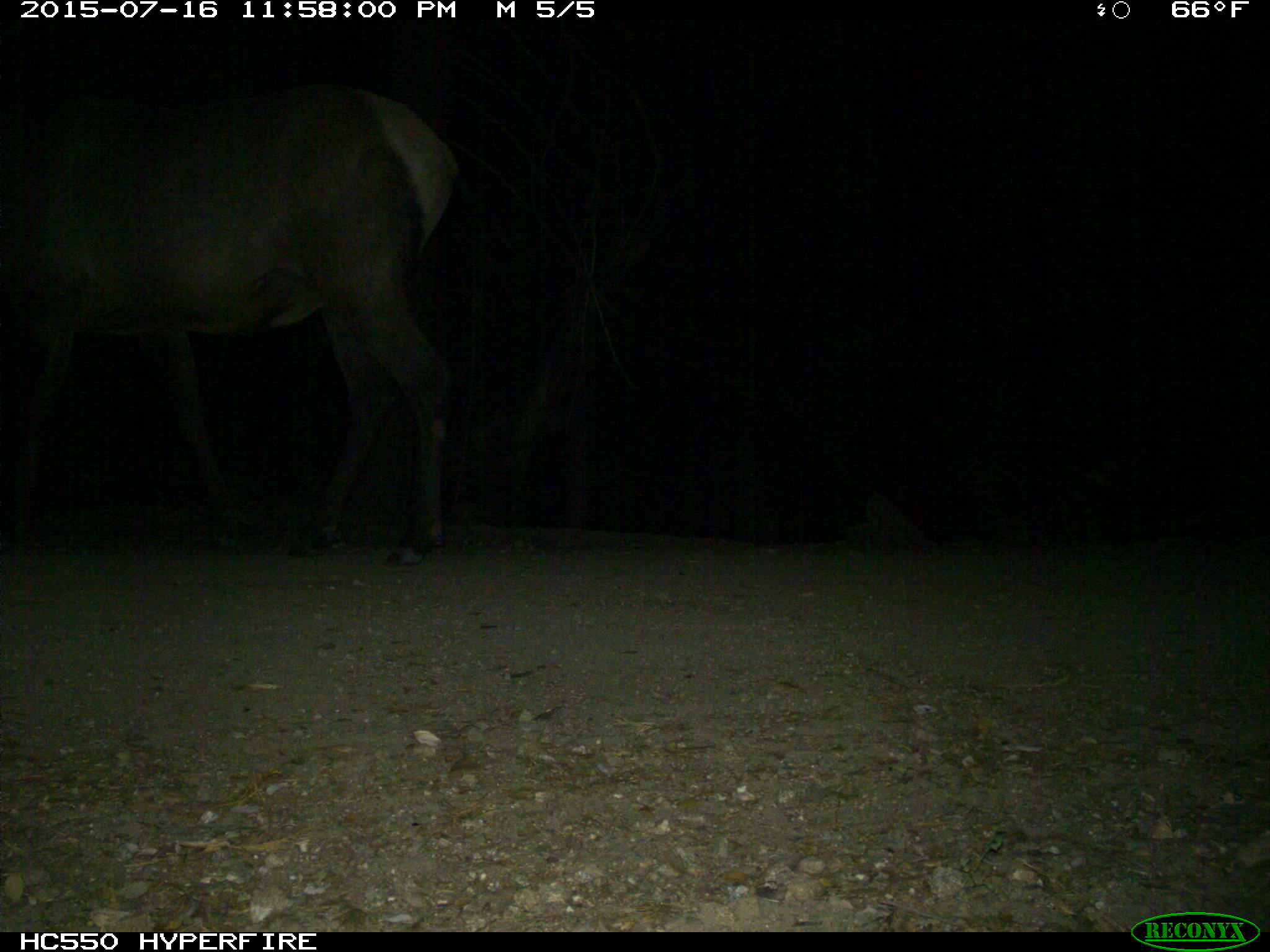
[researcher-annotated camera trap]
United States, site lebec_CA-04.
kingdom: Animalia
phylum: Chordata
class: Mammalia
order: Artiodactyla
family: Cervidae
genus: Cervus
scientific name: Cervus canadensis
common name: elk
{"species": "Cervus canadensis (elk)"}